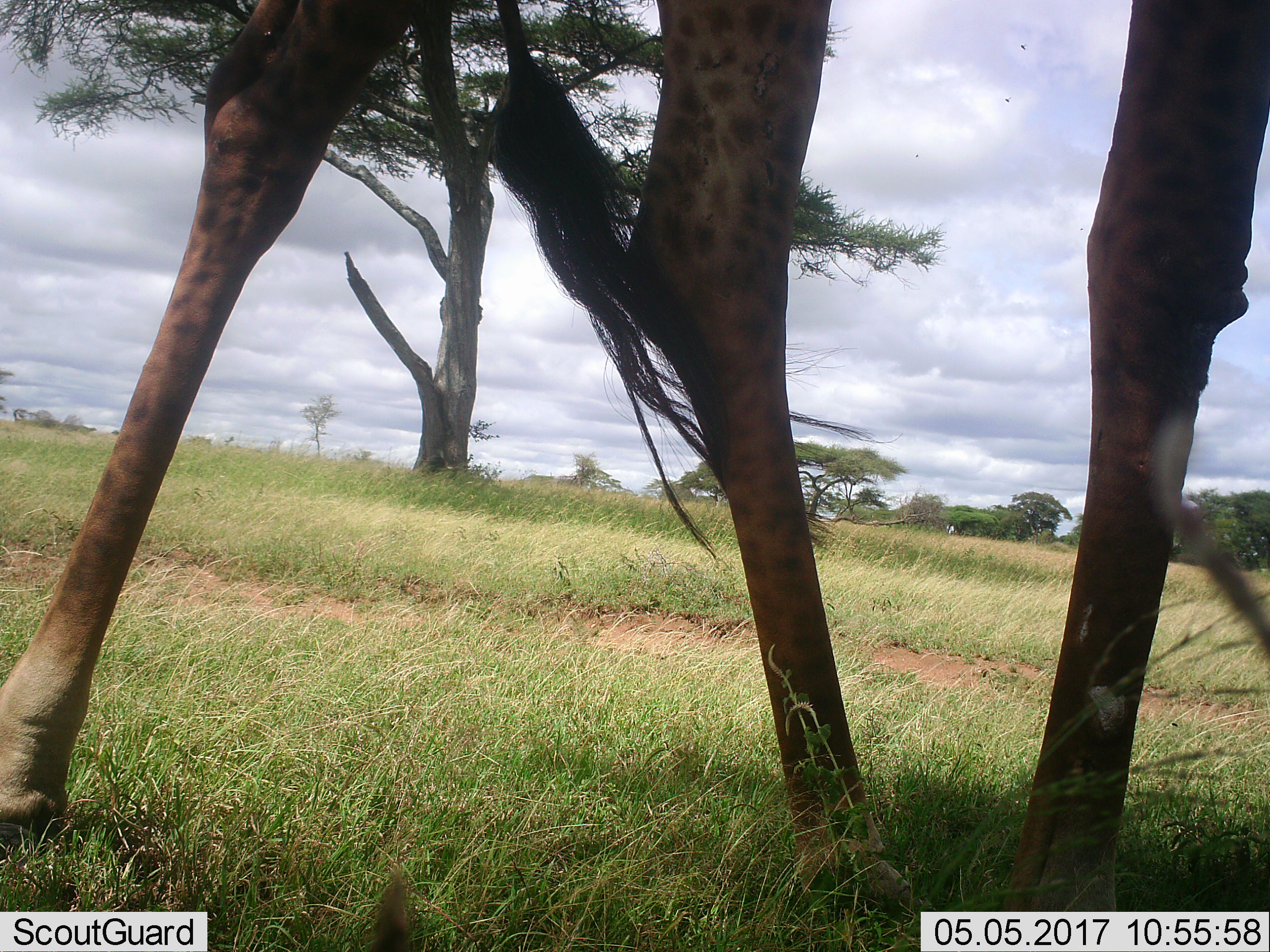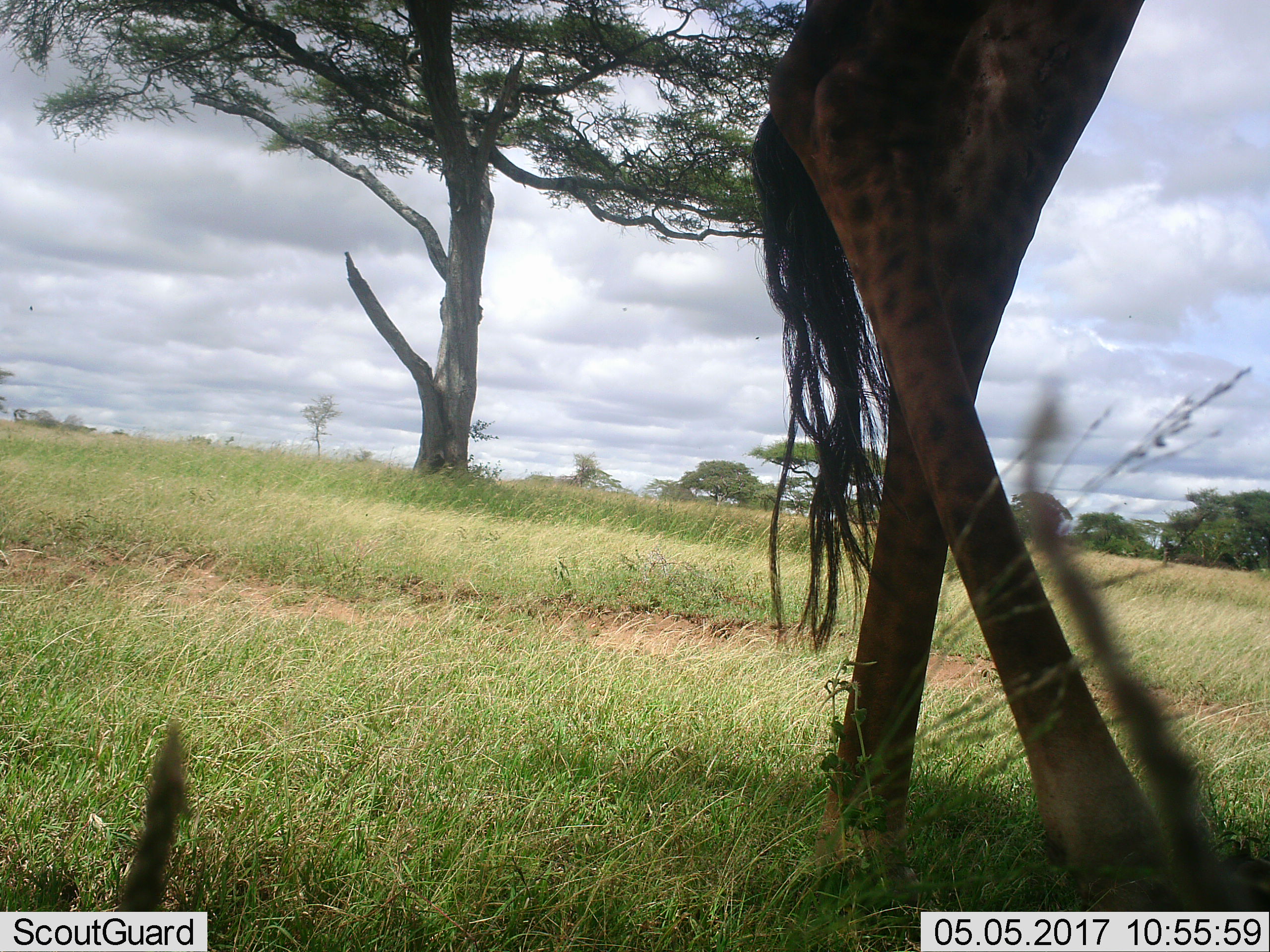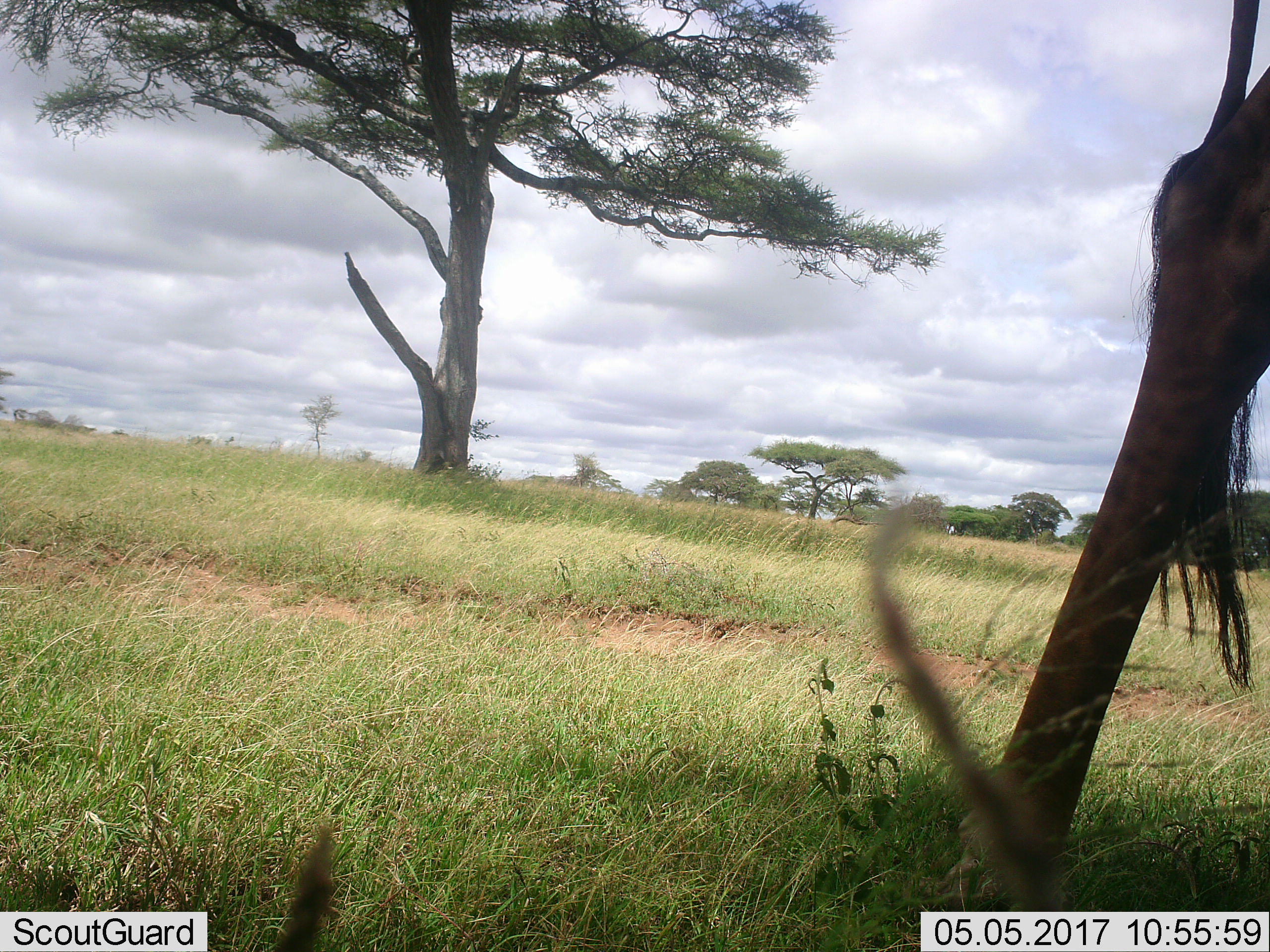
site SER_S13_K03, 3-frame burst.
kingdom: Animalia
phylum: Chordata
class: Mammalia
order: Artiodactyla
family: Giraffidae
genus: Giraffa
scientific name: Giraffa camelopardalis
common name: giraffe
Giraffe (Giraffa camelopardalis), count 1. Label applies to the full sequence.